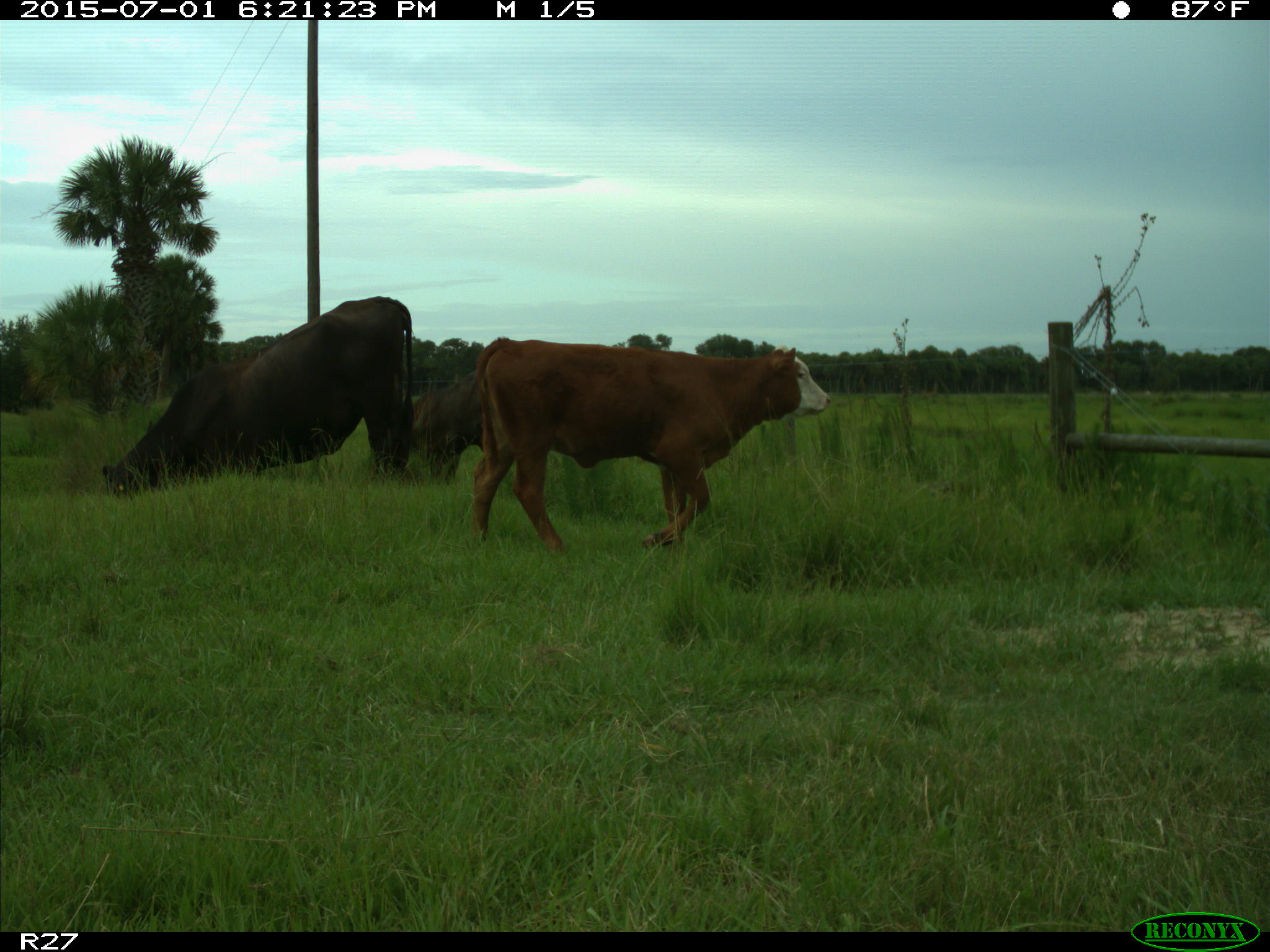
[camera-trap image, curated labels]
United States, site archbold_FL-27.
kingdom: Animalia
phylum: Chordata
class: Mammalia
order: Artiodactyla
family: Bovidae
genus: Bos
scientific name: Bos taurus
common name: domestic cow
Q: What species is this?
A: Bos taurus (domestic cow).